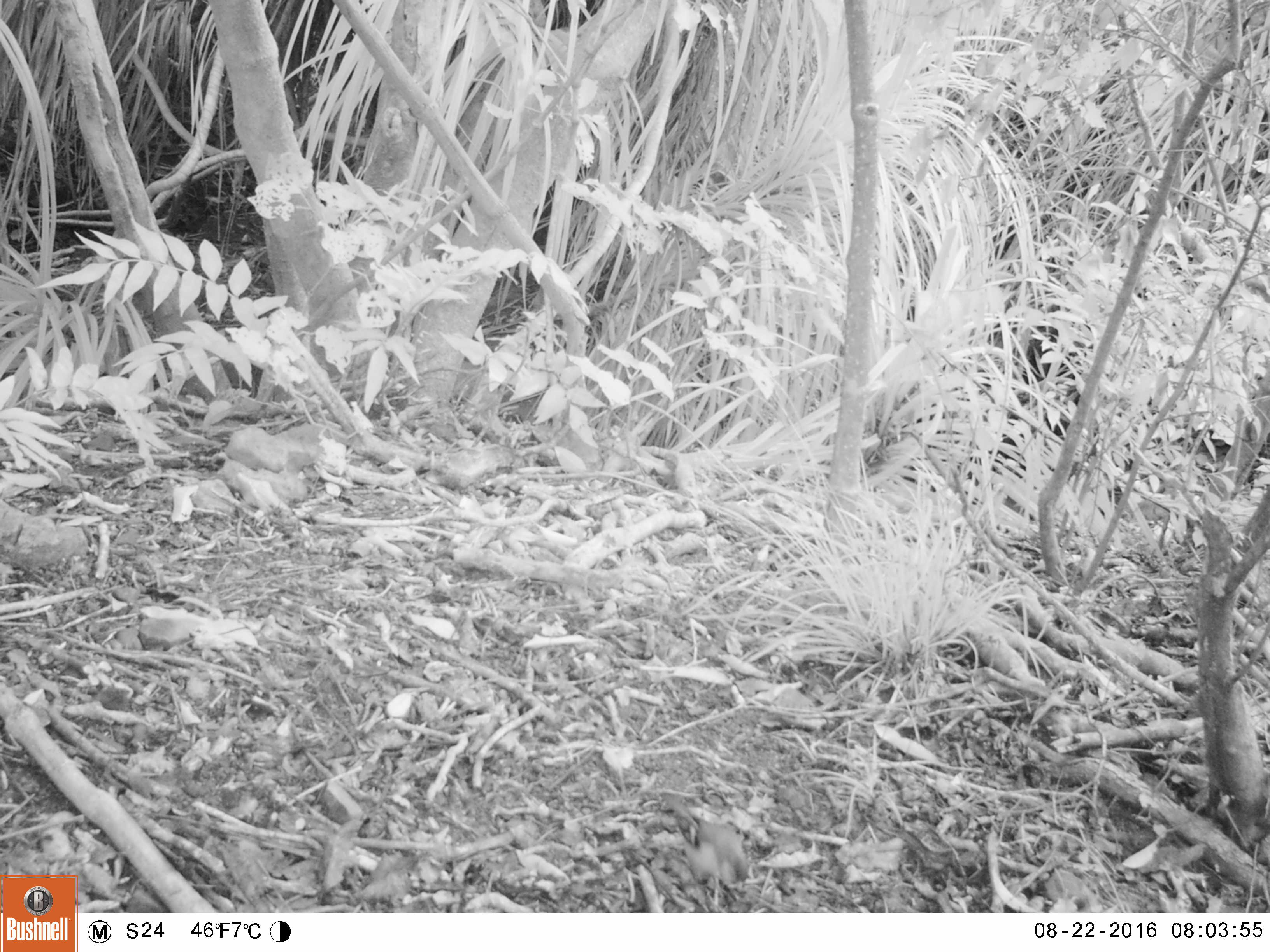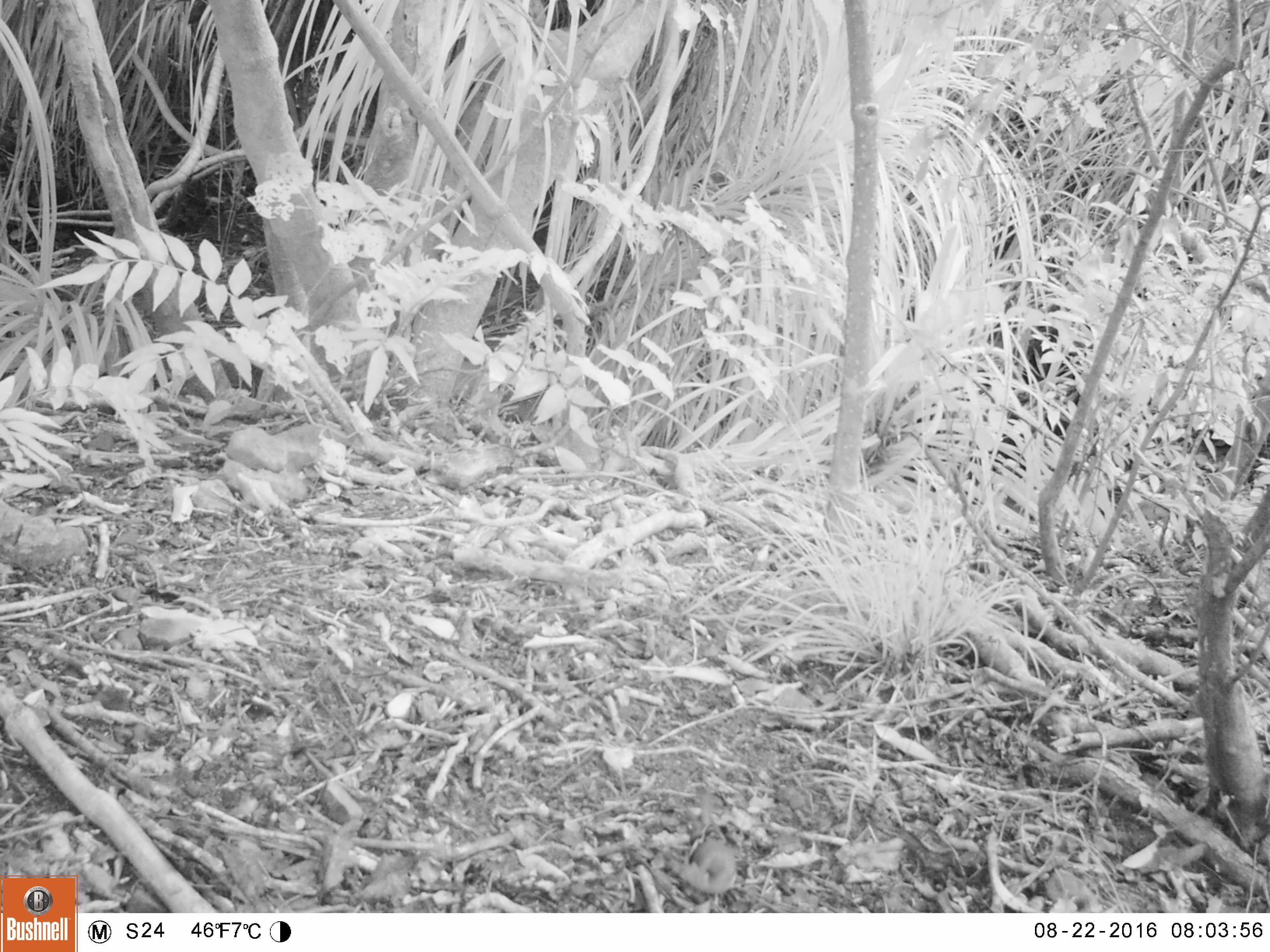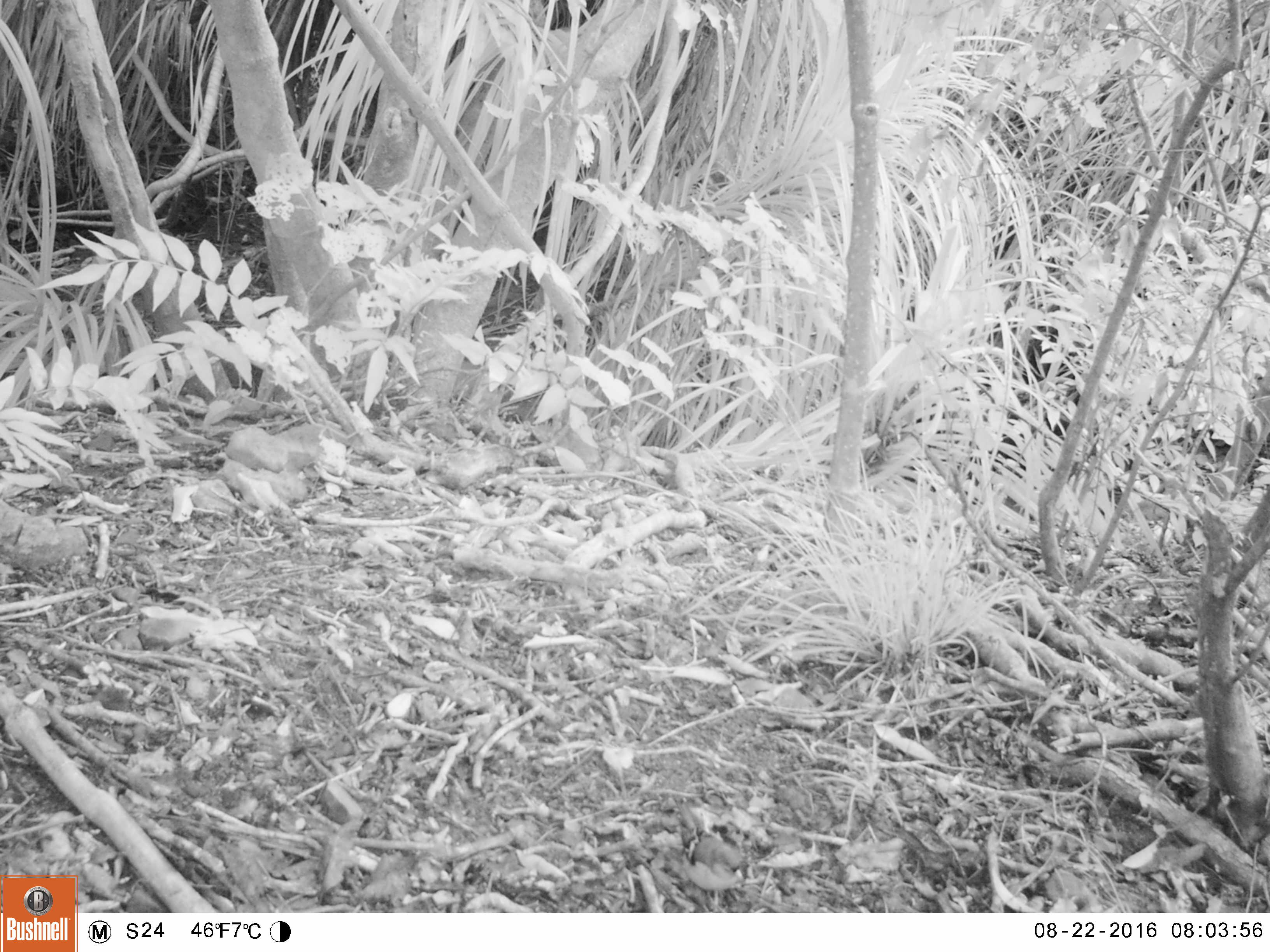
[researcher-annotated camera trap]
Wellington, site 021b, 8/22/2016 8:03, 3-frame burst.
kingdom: Animalia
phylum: Chordata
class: Aves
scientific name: Aves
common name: bird